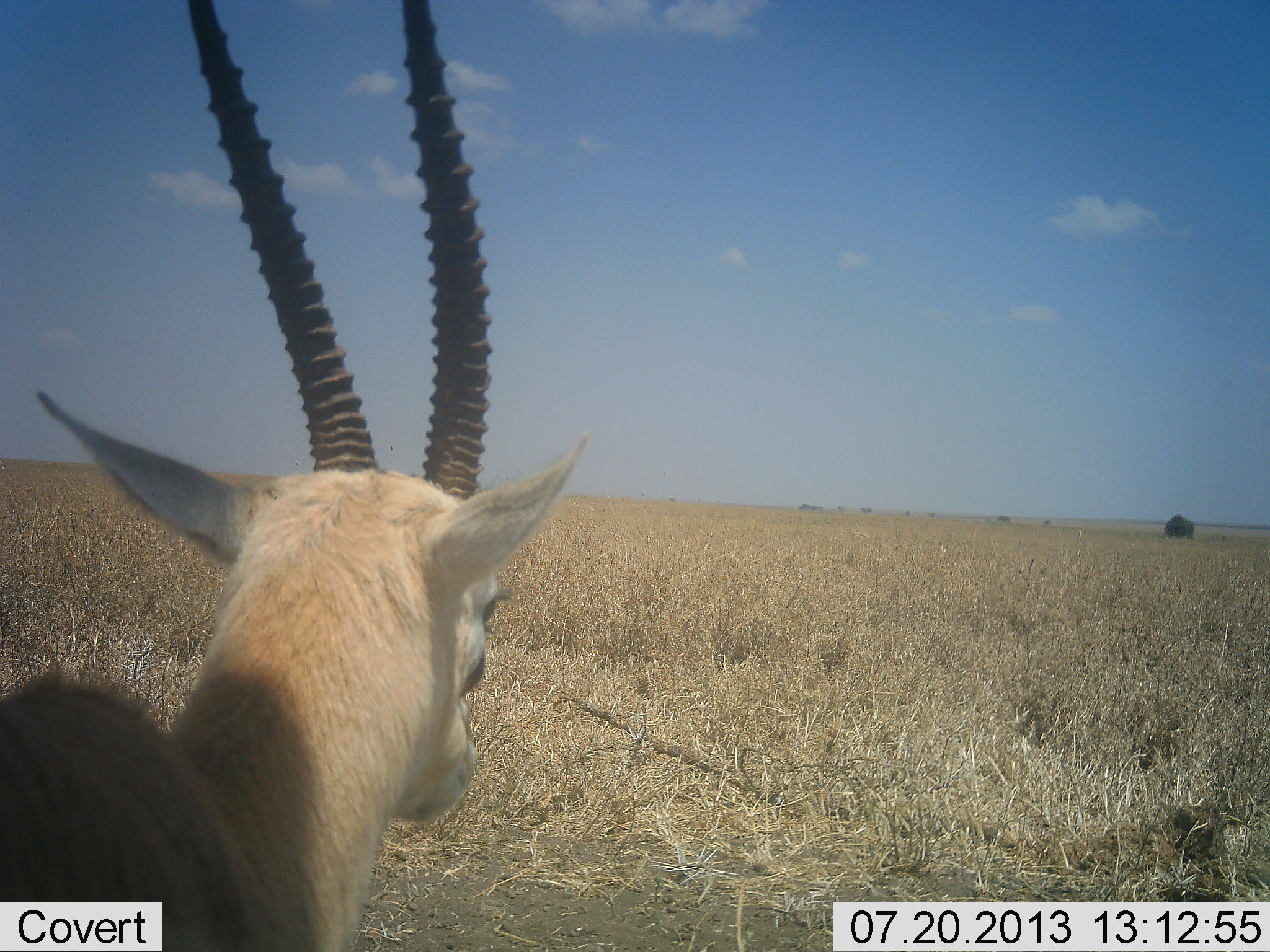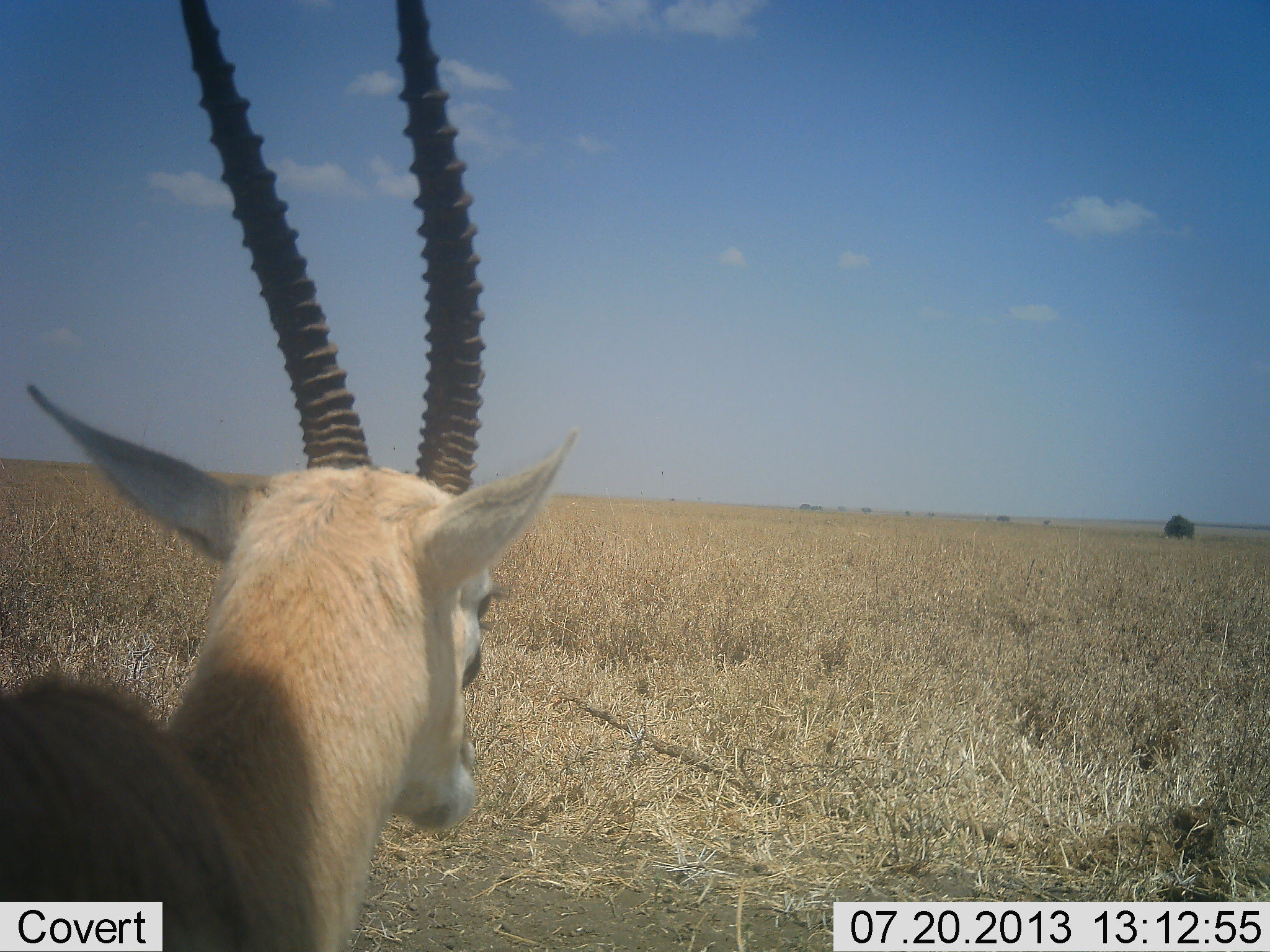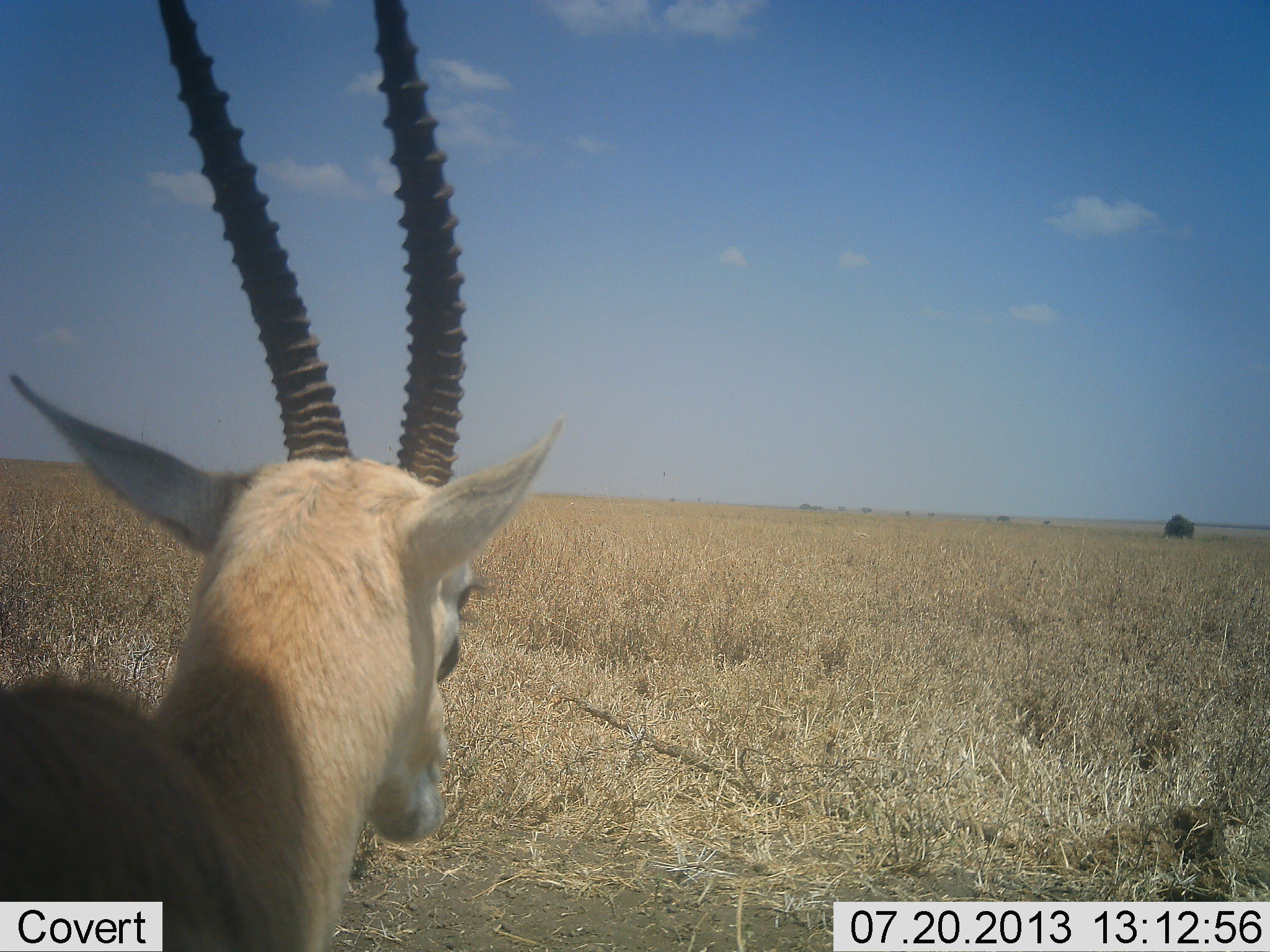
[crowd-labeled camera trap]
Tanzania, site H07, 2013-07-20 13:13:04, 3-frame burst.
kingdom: Animalia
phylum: Chordata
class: Mammalia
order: Artiodactyla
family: Bovidae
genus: Eudorcas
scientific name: Eudorcas thomsonii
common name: thomson's gazelle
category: gazellethomsons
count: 1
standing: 90%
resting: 0%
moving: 0%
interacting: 0%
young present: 0%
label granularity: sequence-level